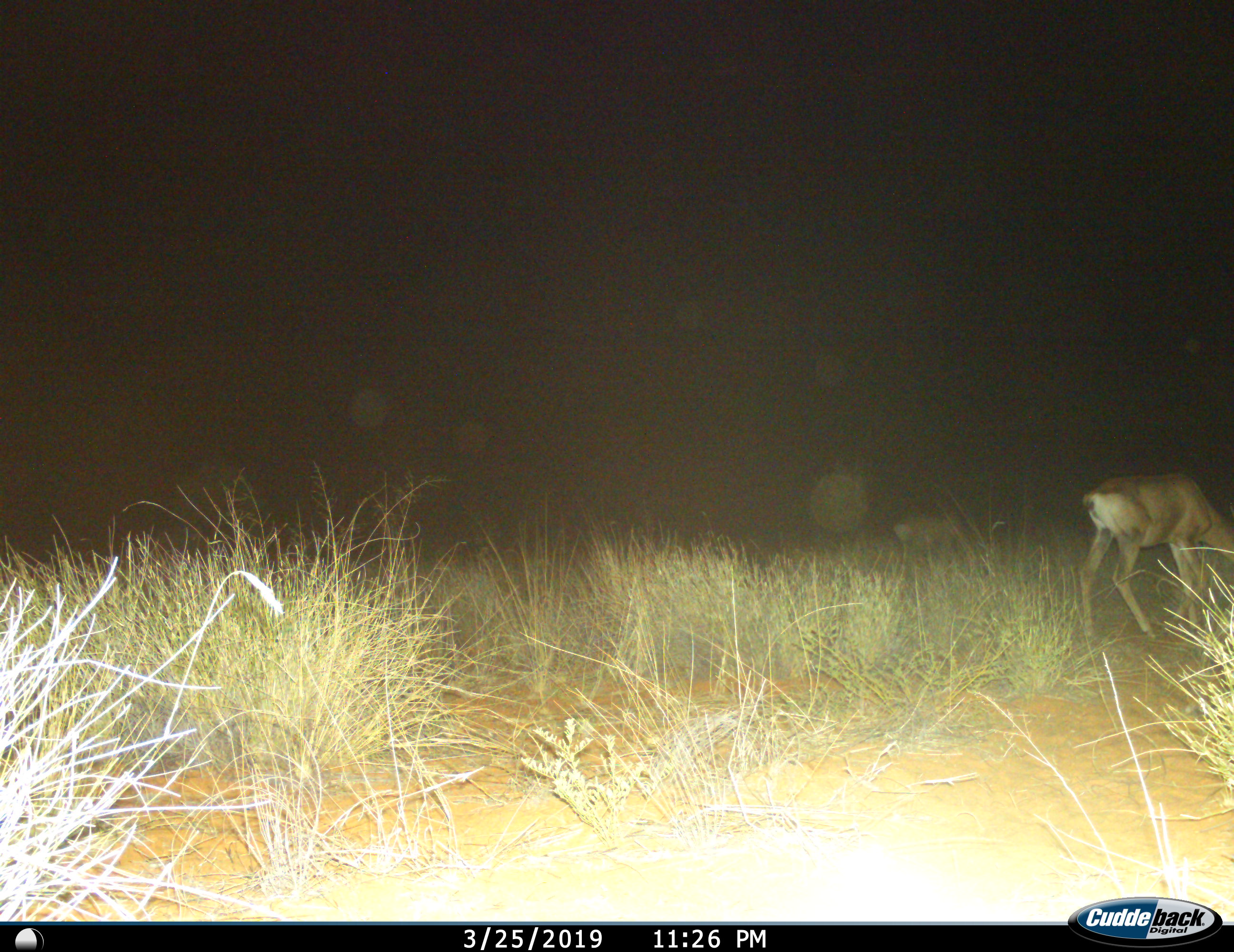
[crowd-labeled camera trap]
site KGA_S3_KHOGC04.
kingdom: Animalia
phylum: Chordata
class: Mammalia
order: Artiodactyla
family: Bovidae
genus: Sylvicapra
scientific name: Sylvicapra grimmia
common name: common duiker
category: duikercommongrey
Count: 1.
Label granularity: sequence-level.